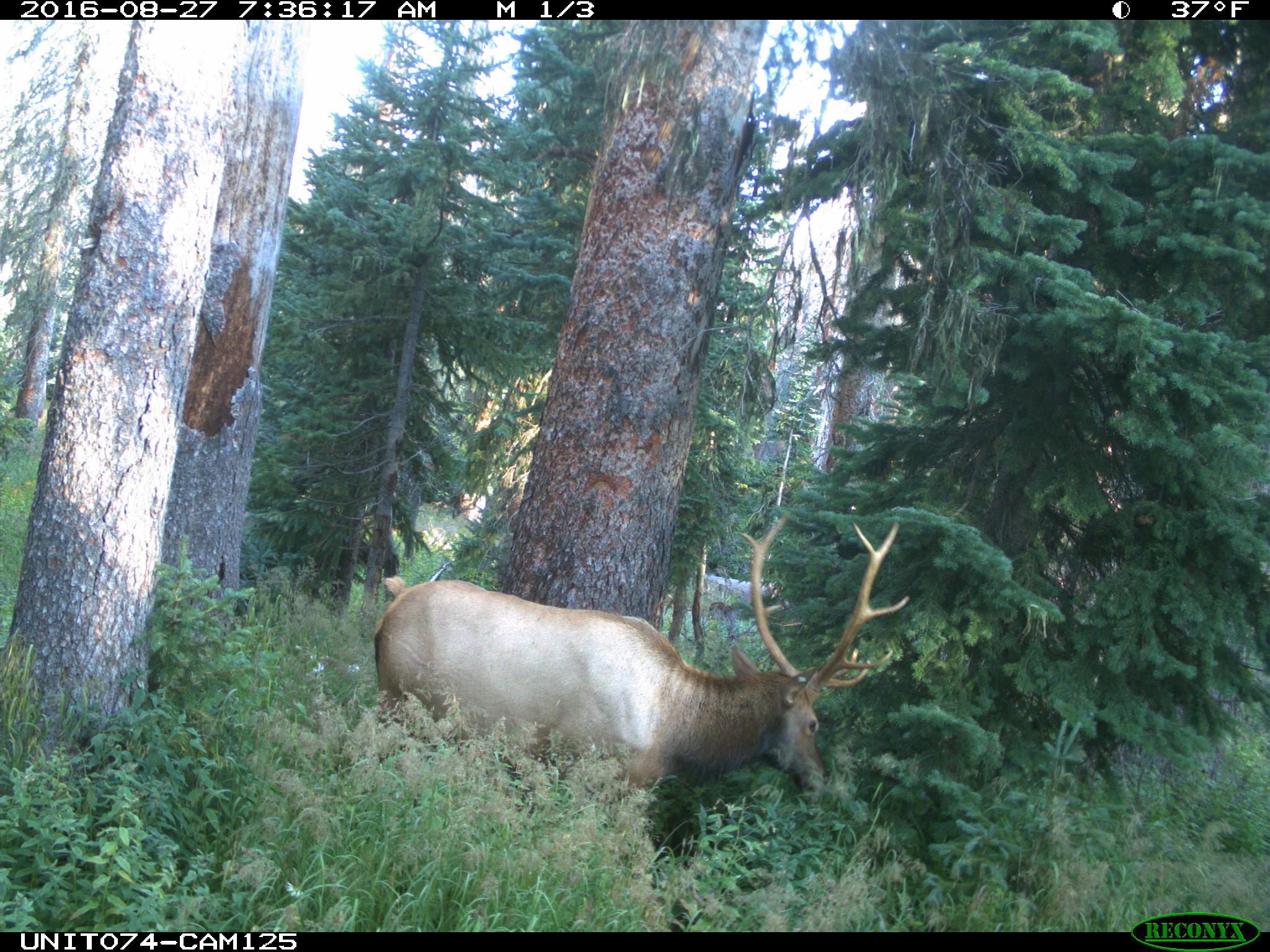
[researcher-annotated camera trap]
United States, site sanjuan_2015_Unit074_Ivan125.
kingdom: Animalia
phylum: Chordata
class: Mammalia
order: Artiodactyla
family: Cervidae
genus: Cervus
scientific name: Cervus elaphus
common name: red deer